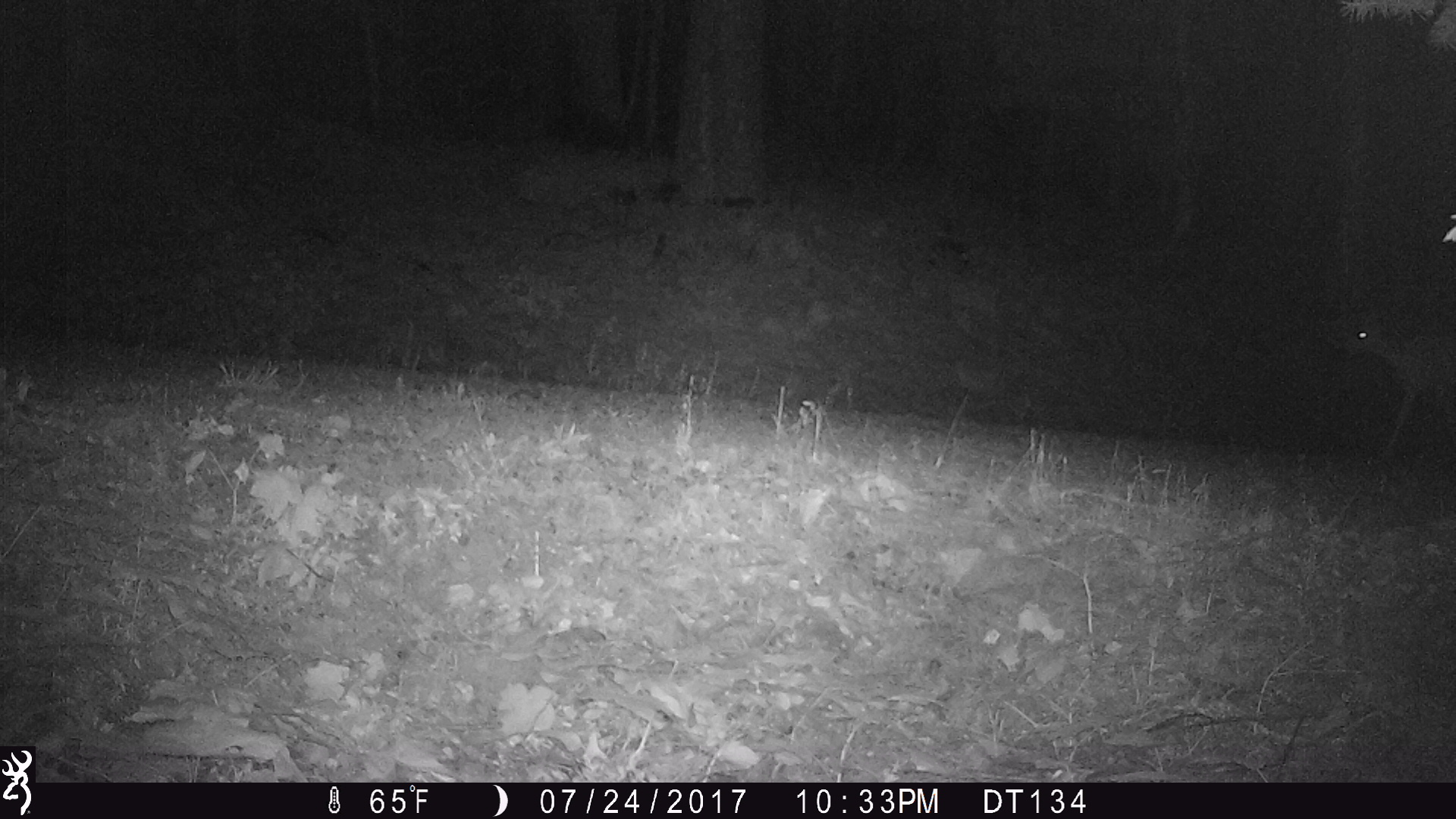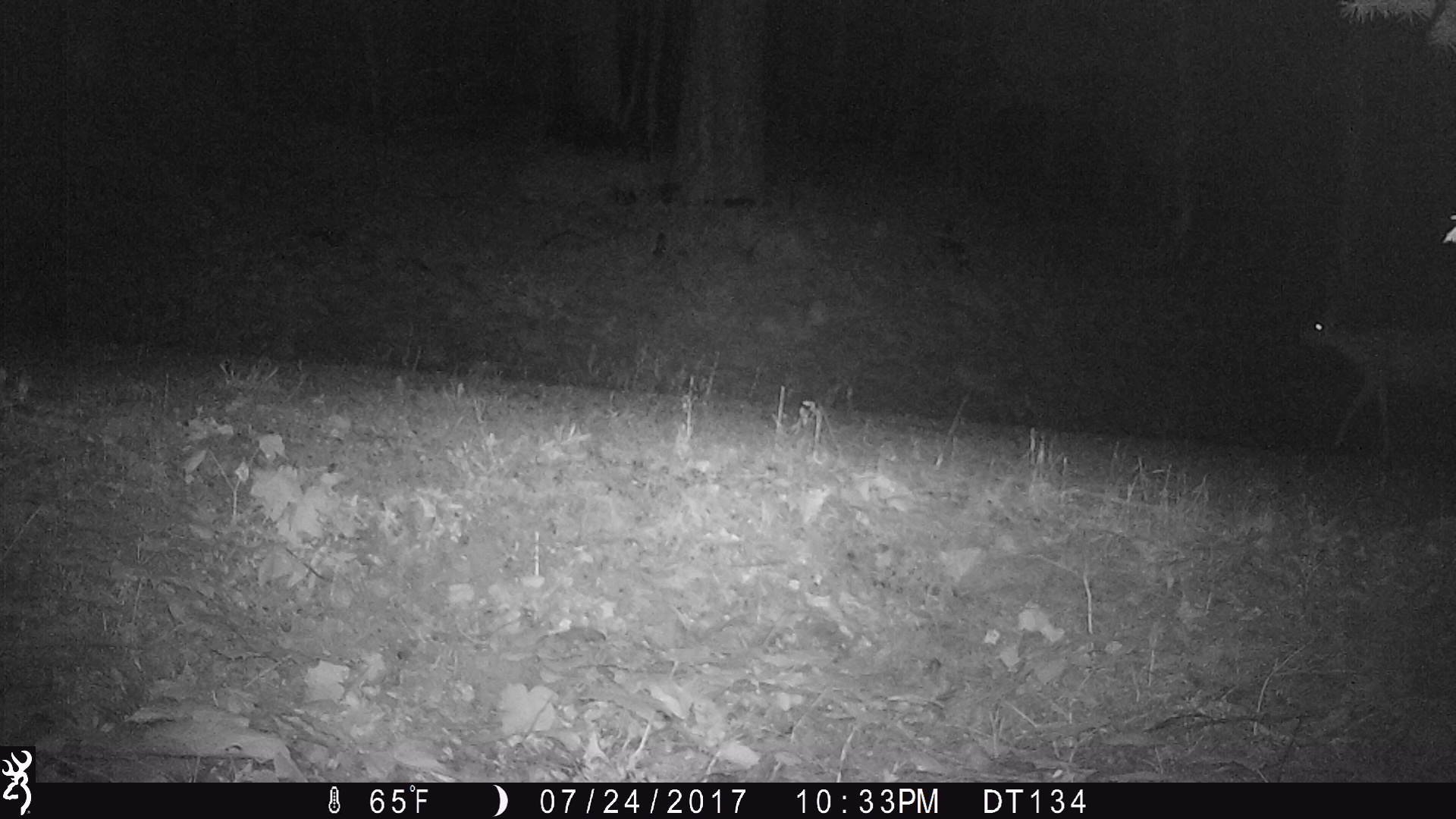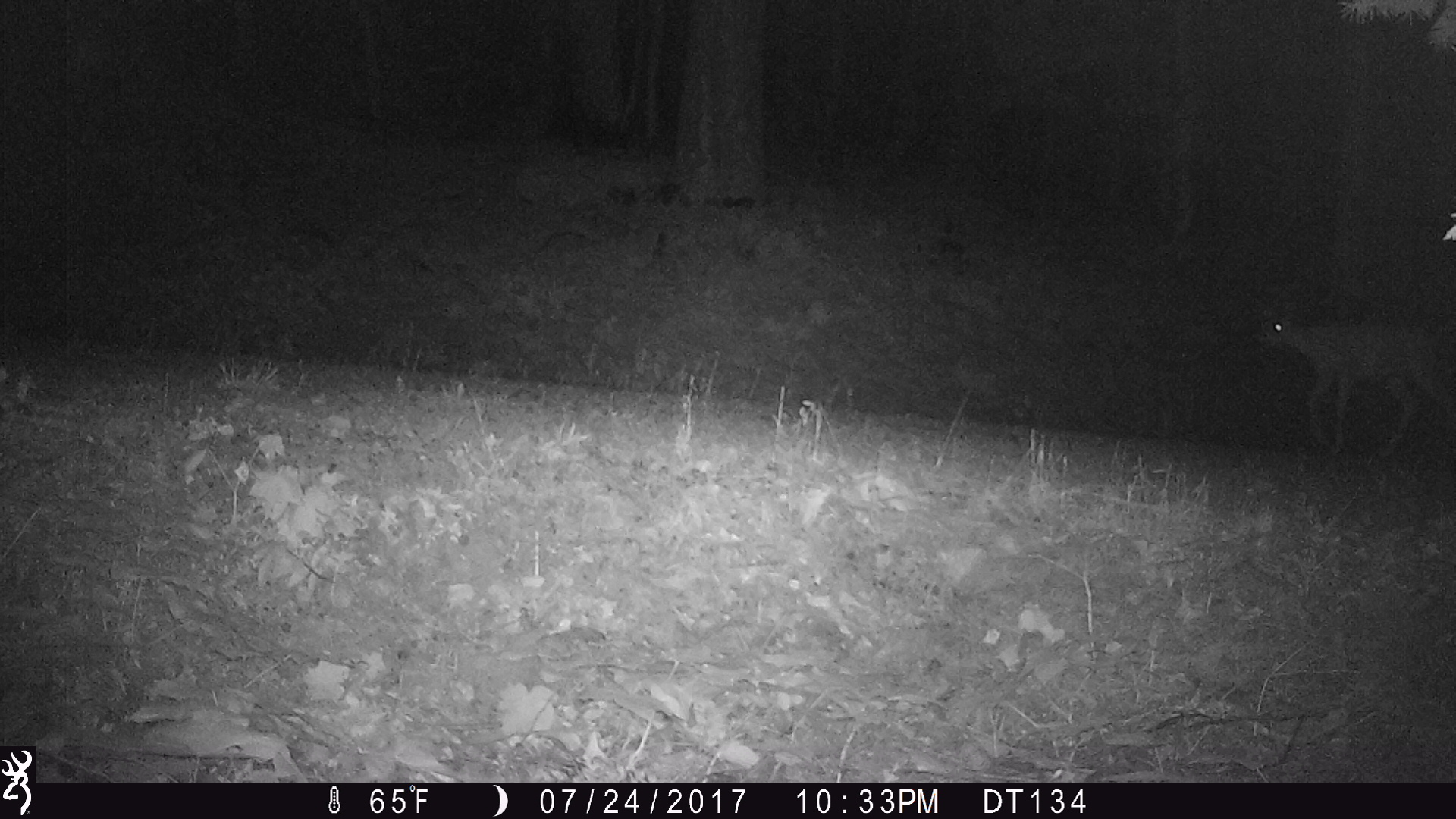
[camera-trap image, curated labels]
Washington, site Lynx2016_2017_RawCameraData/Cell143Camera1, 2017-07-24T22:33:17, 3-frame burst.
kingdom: Animalia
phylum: Chordata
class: Mammalia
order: Artiodactyla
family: Cervidae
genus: Odocoileus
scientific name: Odocoileus hemionus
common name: mule deer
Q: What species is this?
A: Odocoileus hemionus (mule deer).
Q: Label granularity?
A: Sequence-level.